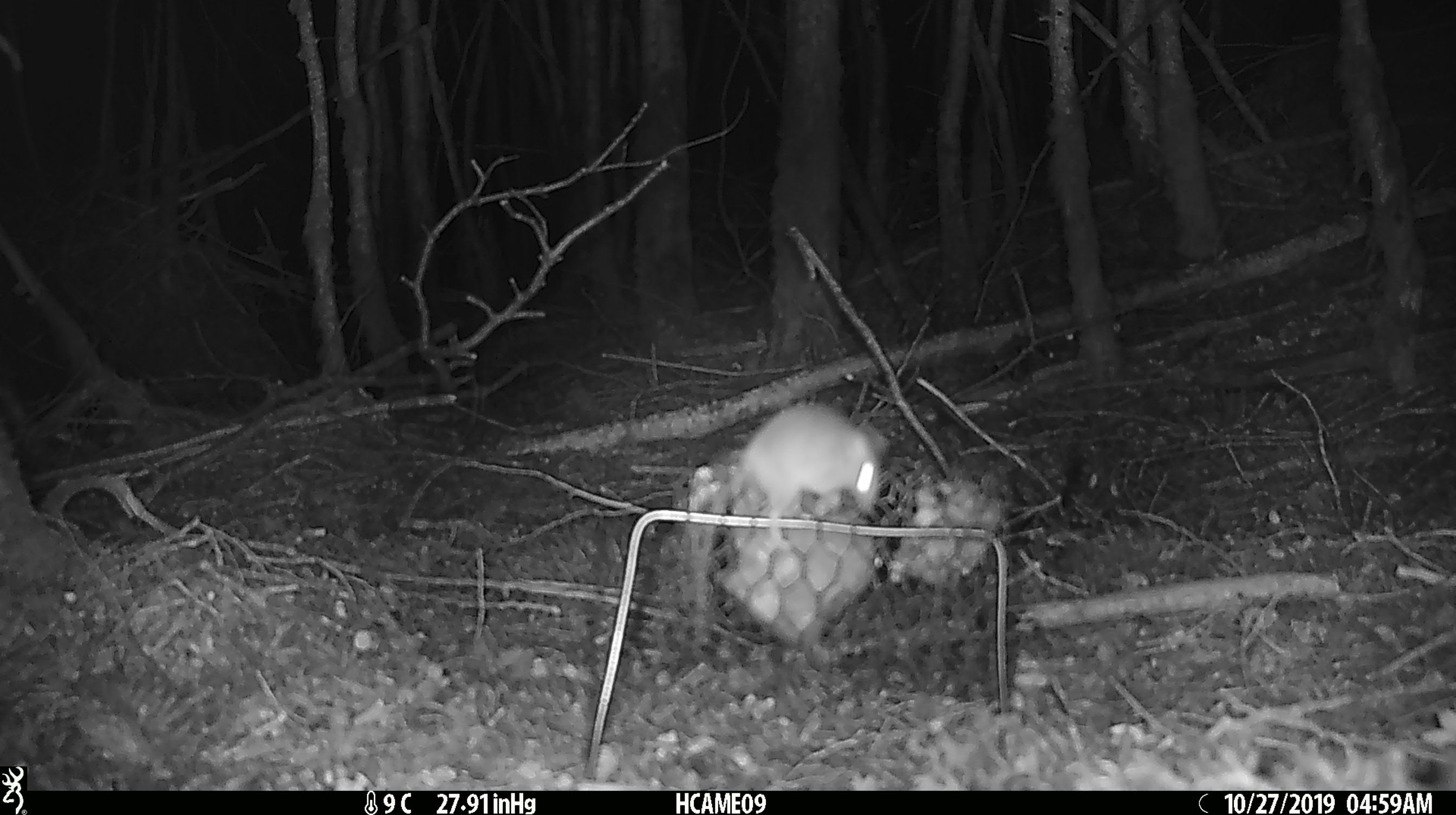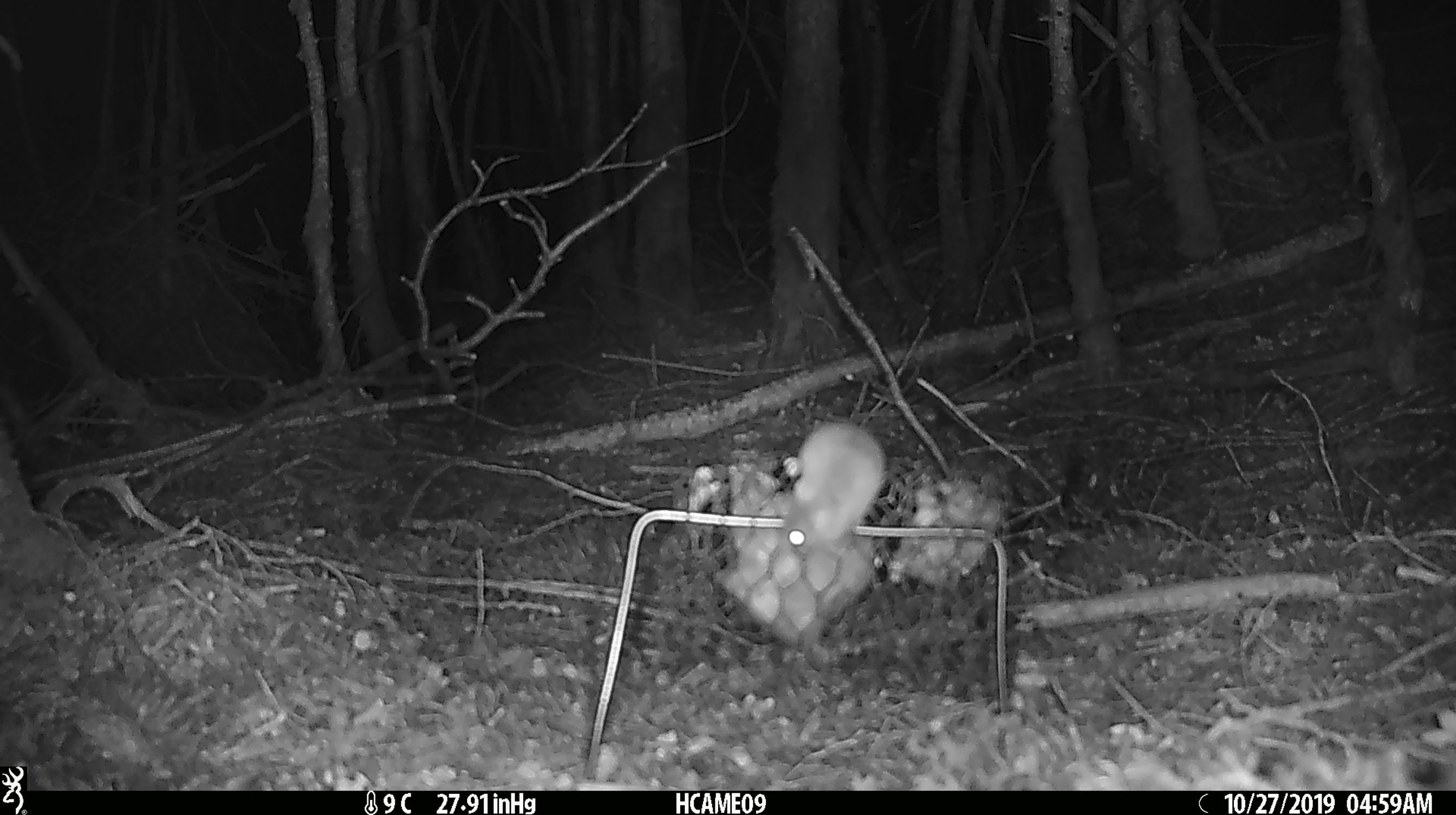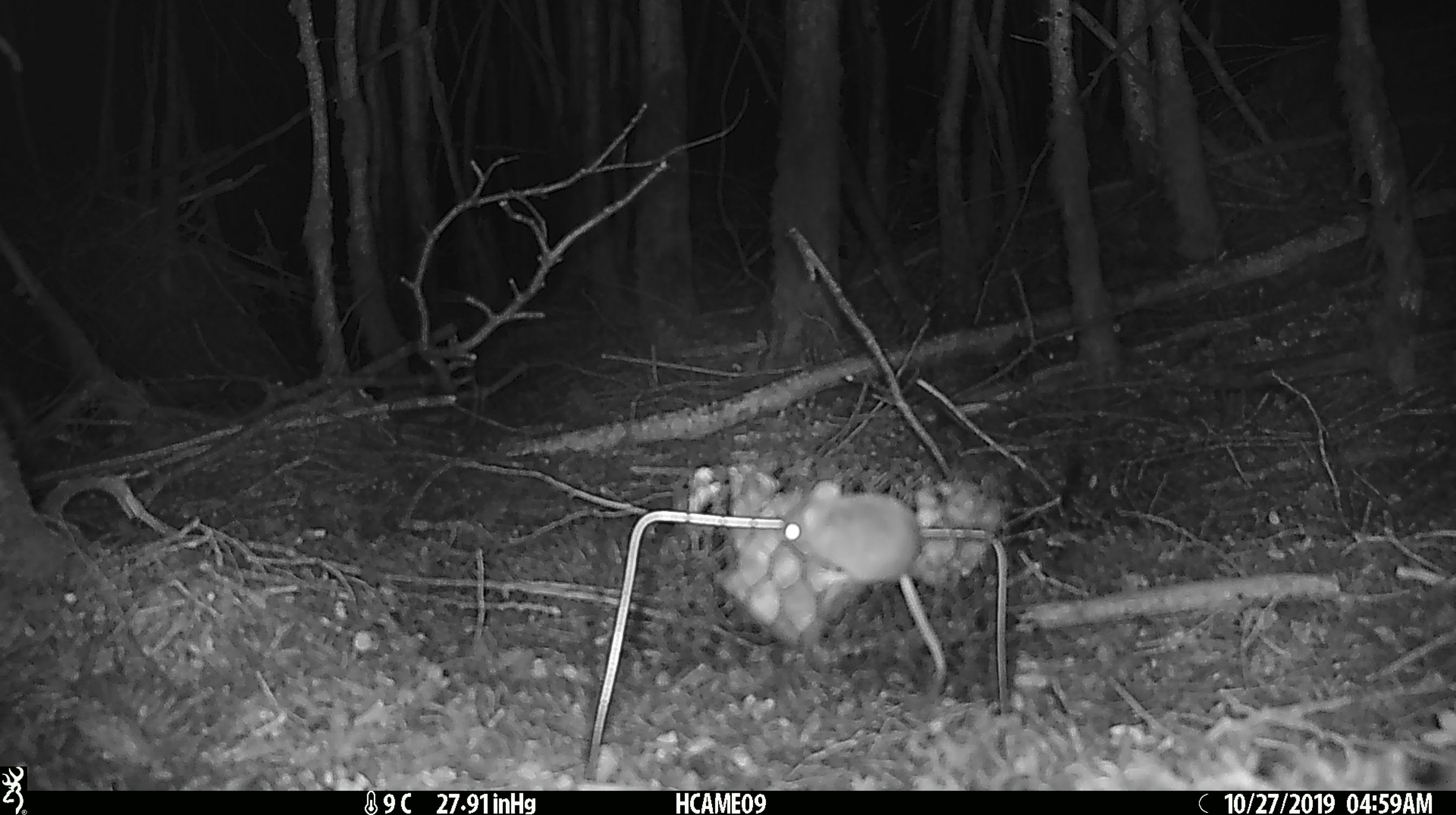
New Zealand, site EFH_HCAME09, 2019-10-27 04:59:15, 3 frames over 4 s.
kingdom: Animalia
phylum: Chordata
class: Mammalia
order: Rodentia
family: Muridae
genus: Mus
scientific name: Mus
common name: mouse